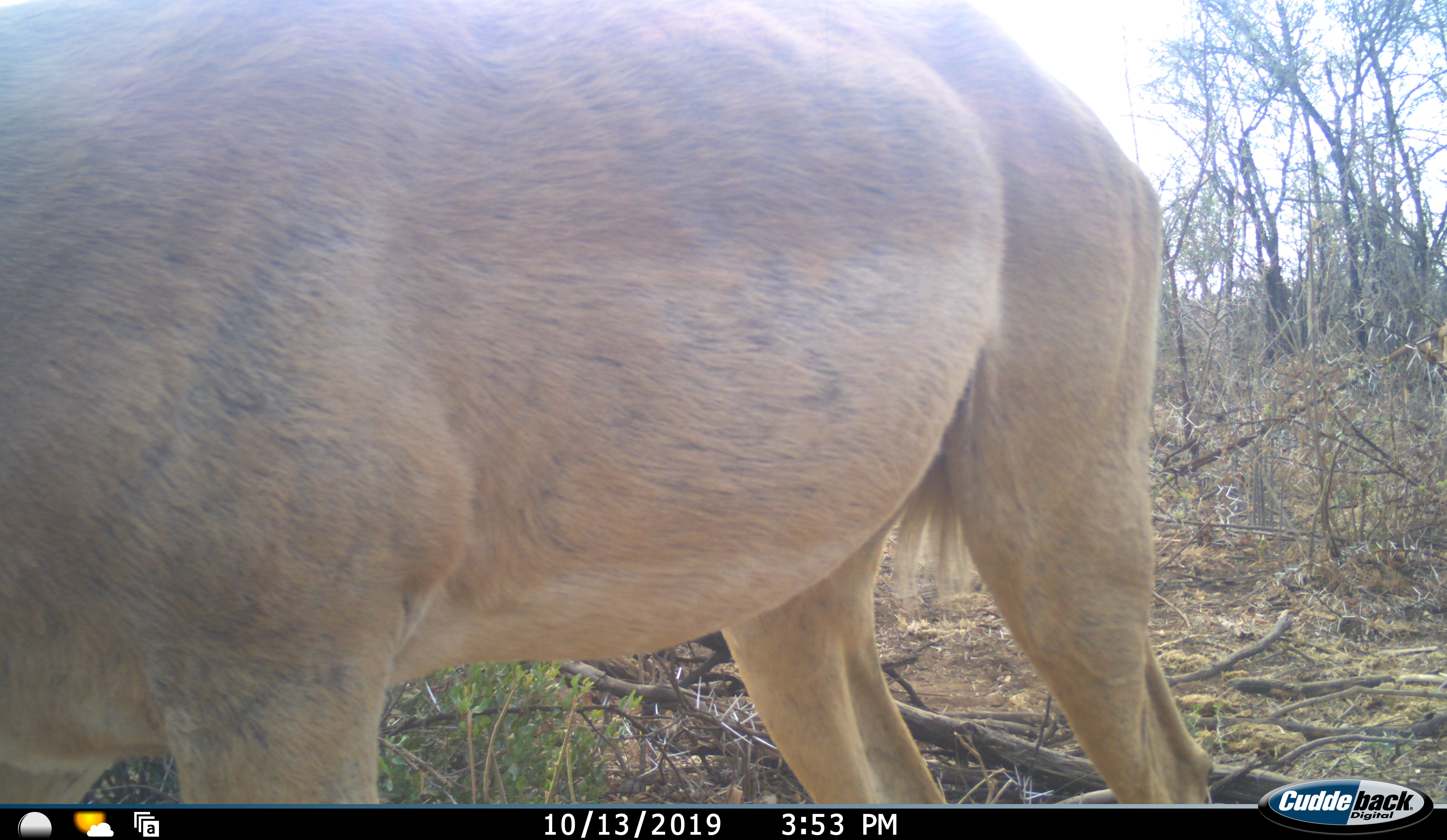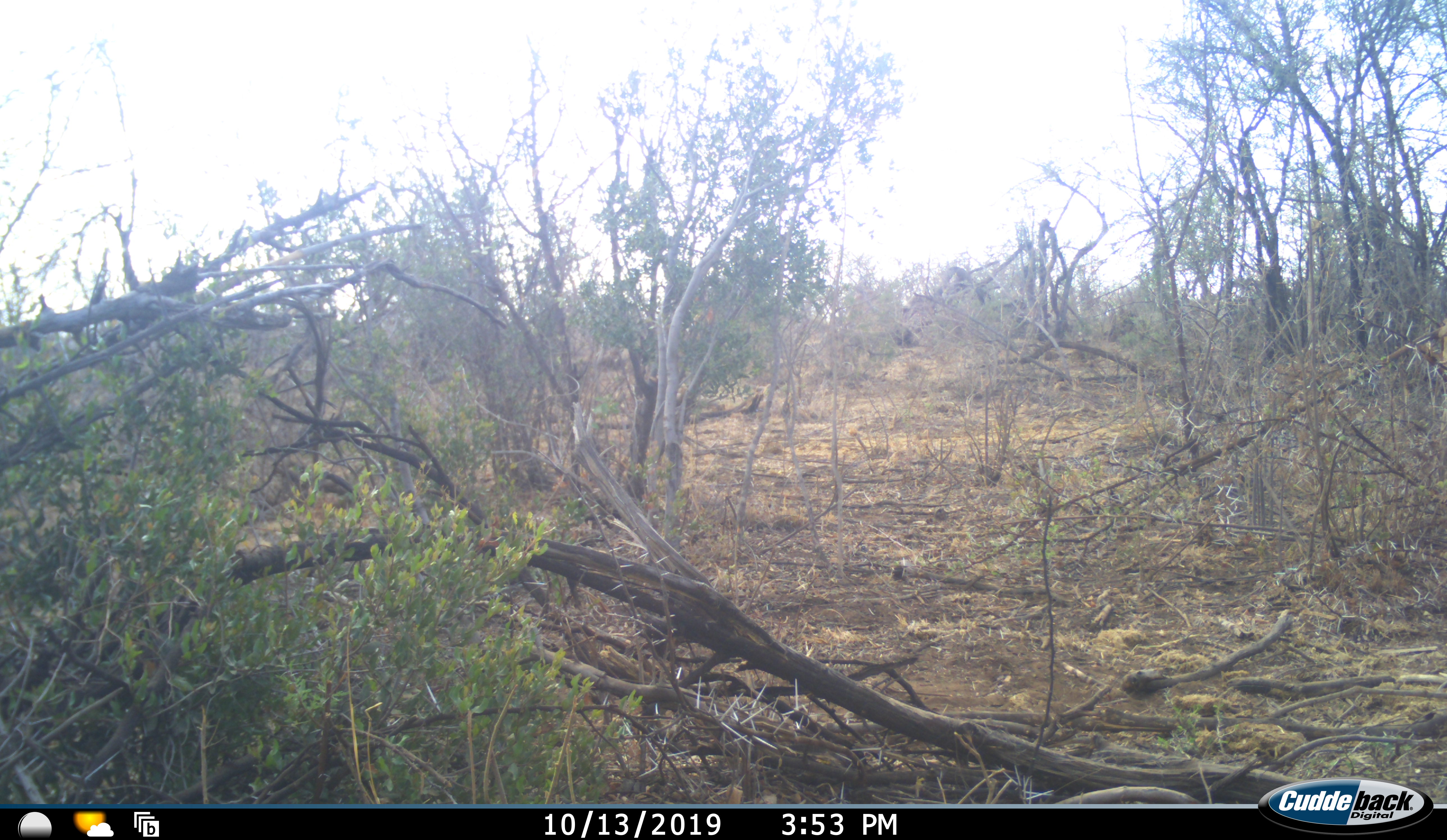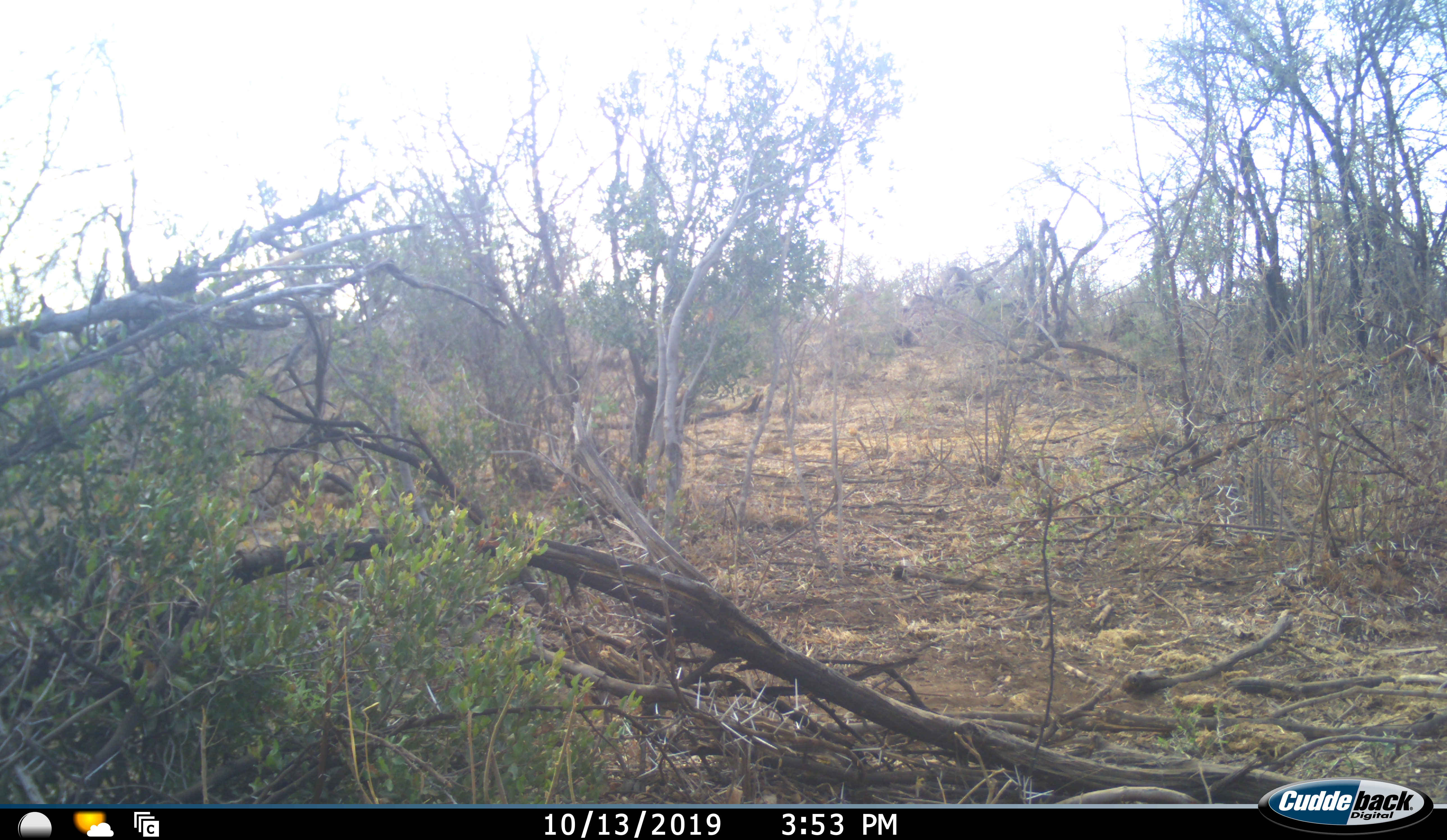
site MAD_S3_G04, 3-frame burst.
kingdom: Animalia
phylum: Chordata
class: Mammalia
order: Artiodactyla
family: Bovidae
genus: Aepyceros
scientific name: Aepyceros melampus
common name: impala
Impala (Aepyceros melampus), count 1. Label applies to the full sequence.